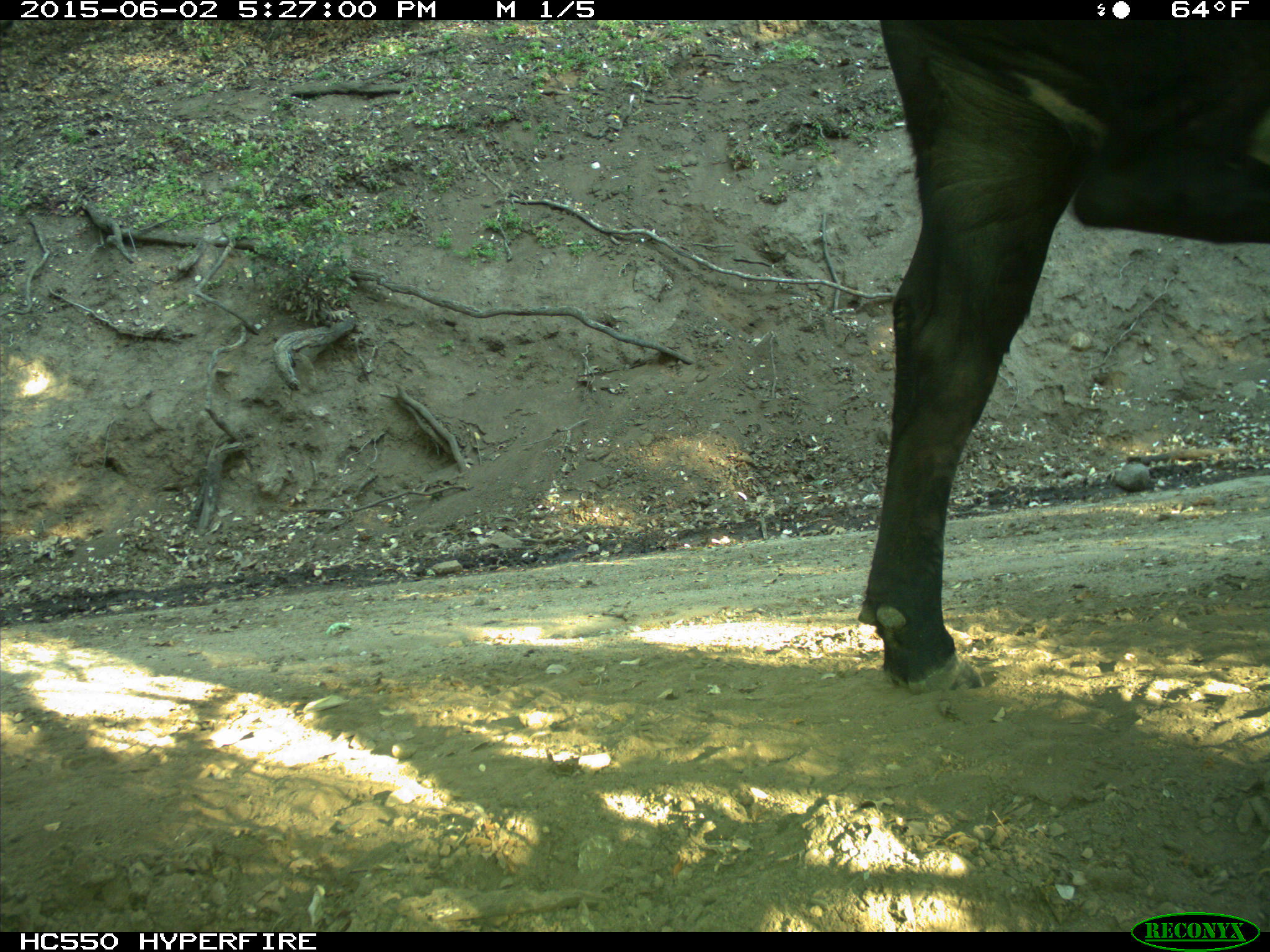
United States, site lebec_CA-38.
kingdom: Animalia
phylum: Chordata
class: Mammalia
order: Artiodactyla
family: Bovidae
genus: Bos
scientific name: Bos taurus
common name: domestic cow